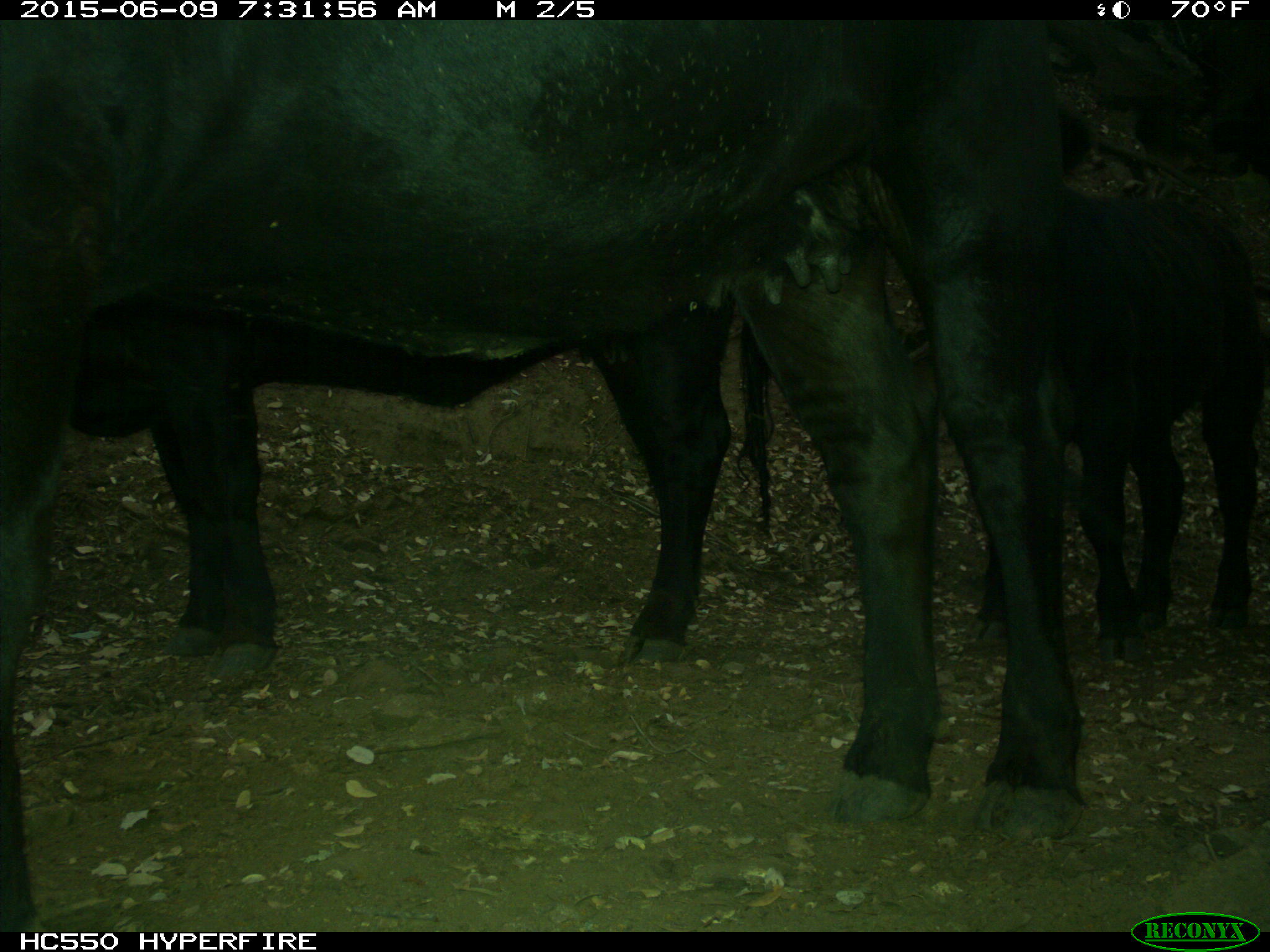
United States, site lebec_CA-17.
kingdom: Animalia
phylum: Chordata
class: Mammalia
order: Artiodactyla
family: Bovidae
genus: Bos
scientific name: Bos taurus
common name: domestic cow